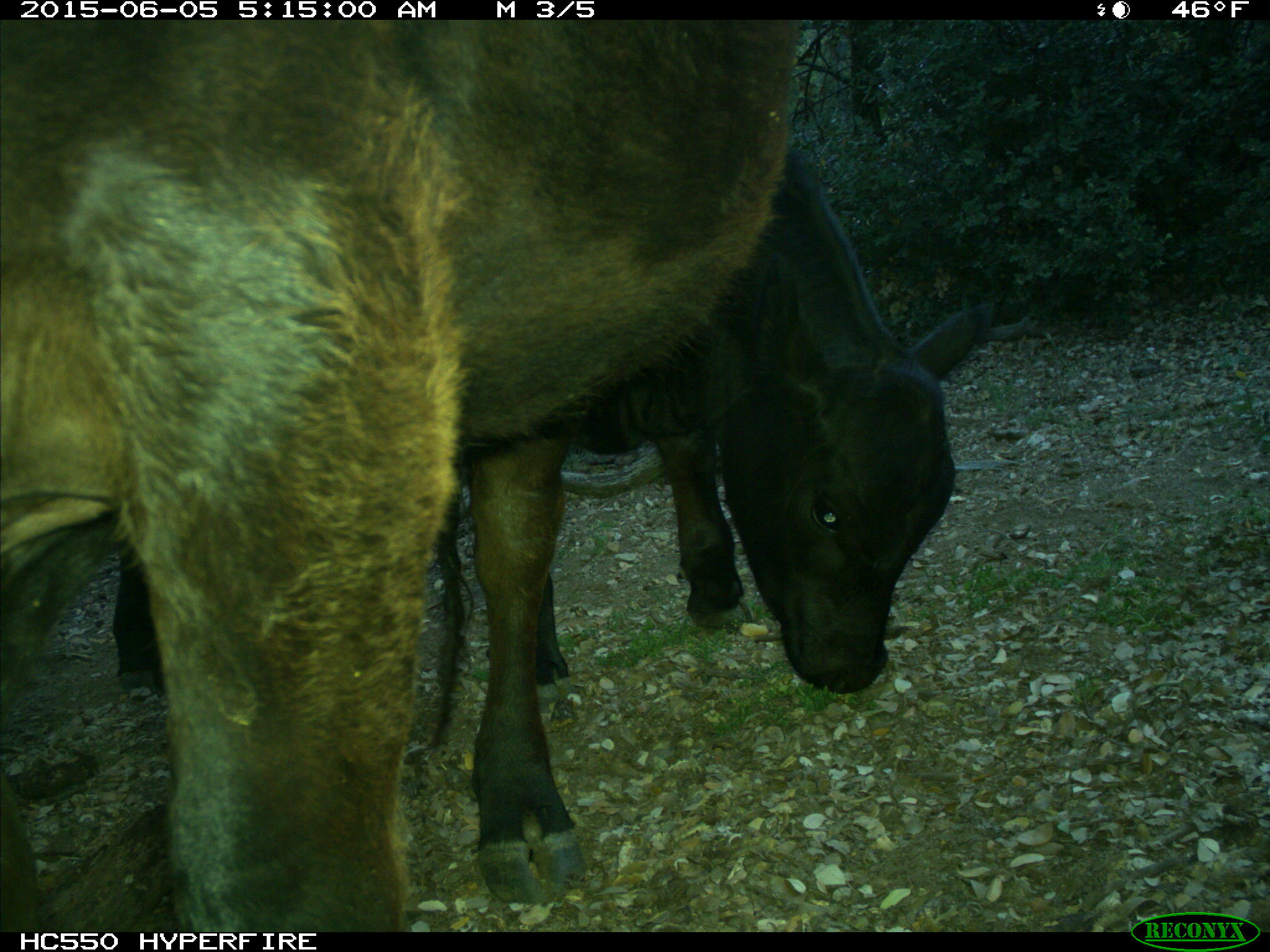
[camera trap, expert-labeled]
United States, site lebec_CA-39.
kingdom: Animalia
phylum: Chordata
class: Mammalia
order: Artiodactyla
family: Bovidae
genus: Bos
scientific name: Bos taurus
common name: domestic cow